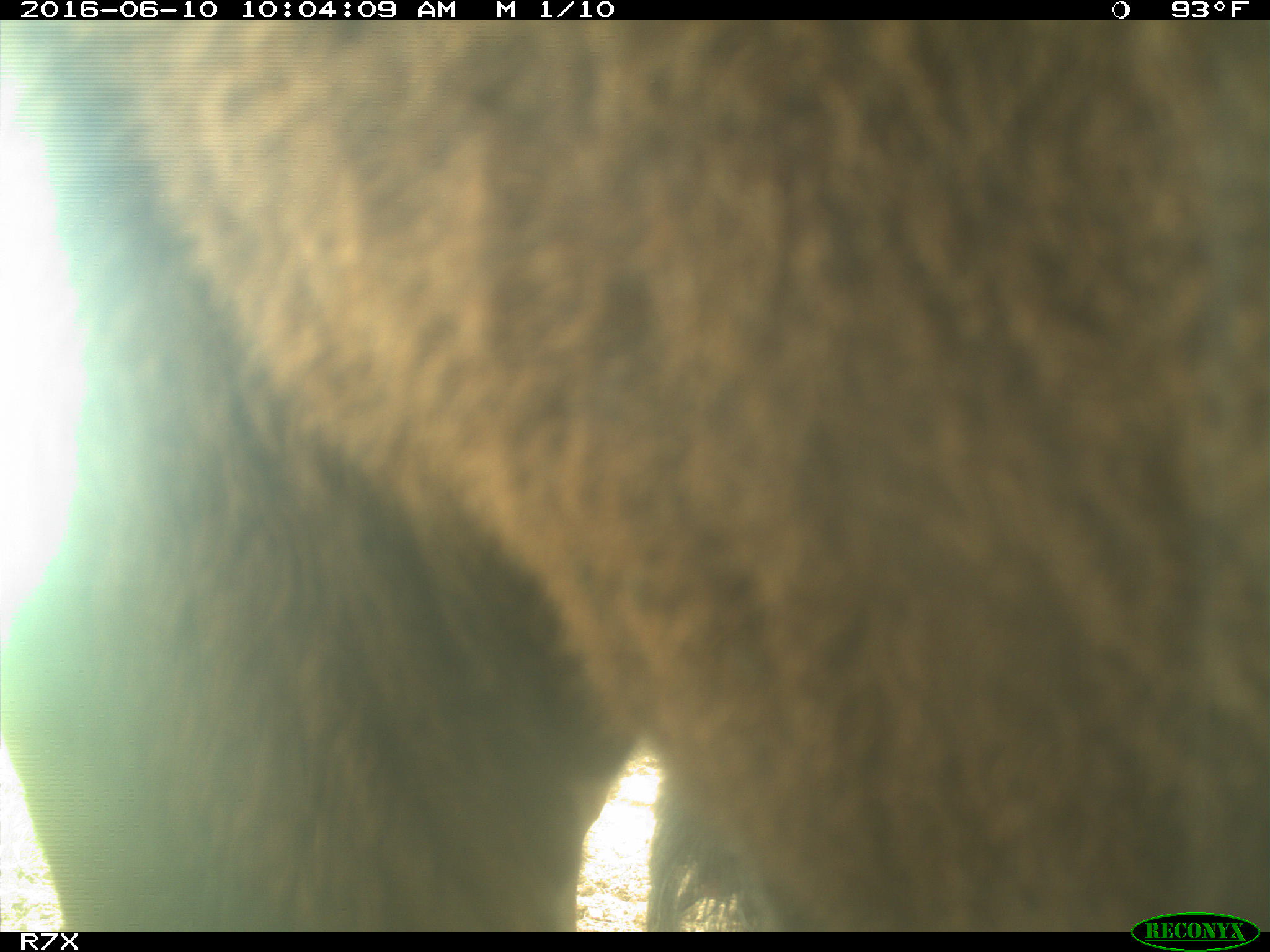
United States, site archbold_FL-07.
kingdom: Animalia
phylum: Chordata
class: Mammalia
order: Artiodactyla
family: Bovidae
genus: Bos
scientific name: Bos taurus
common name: domestic cow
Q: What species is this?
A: Bos taurus (domestic cow).